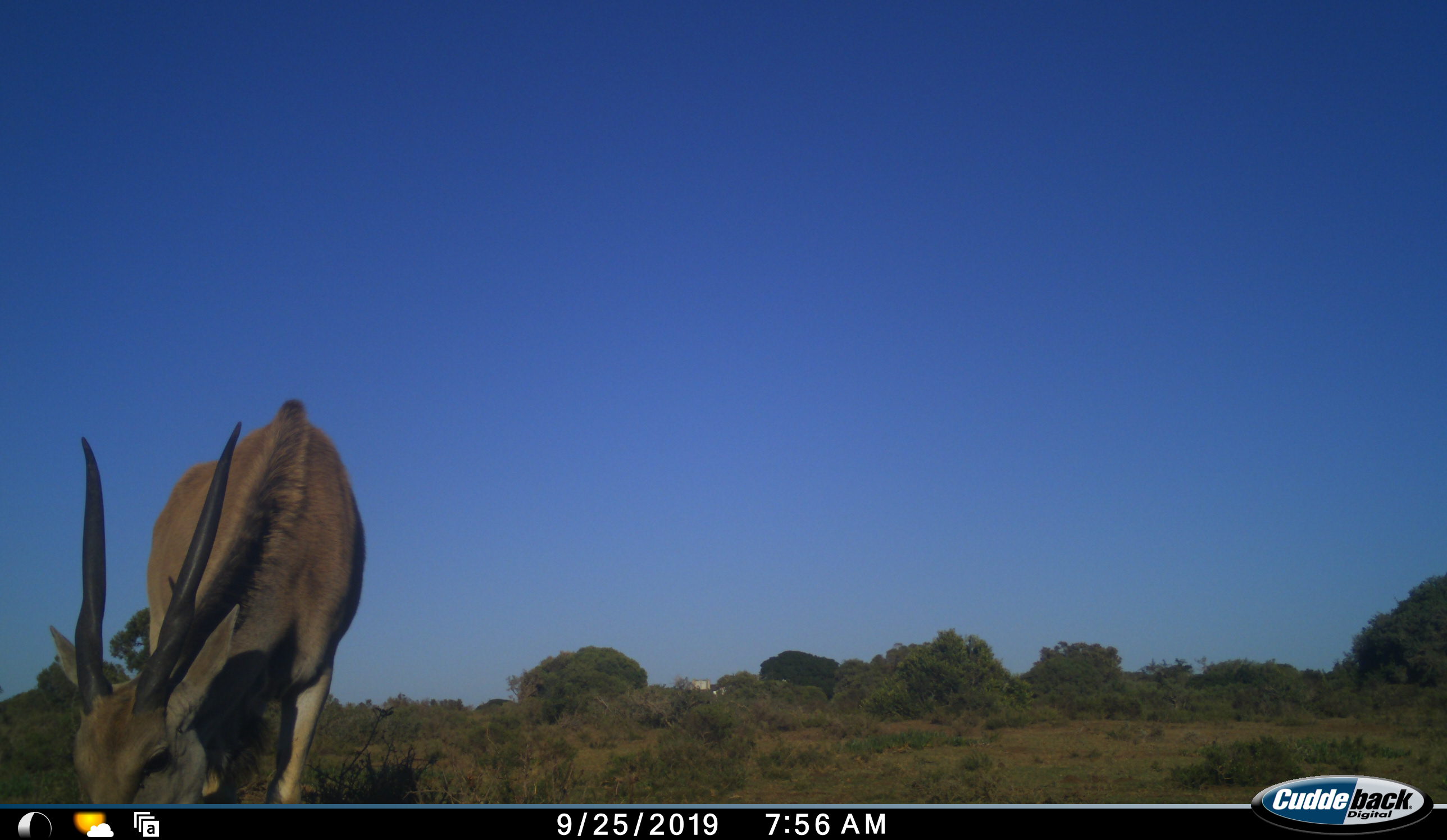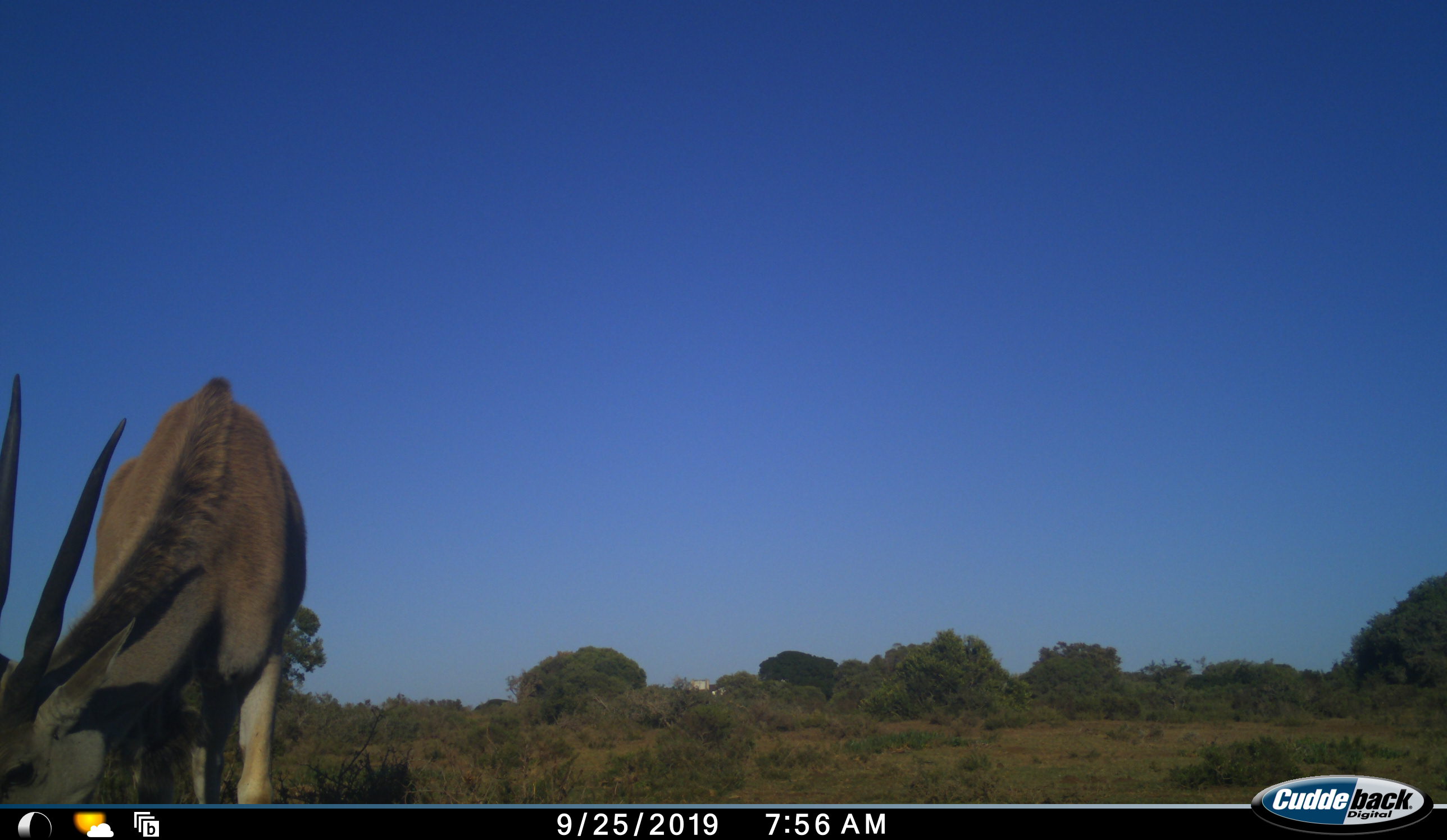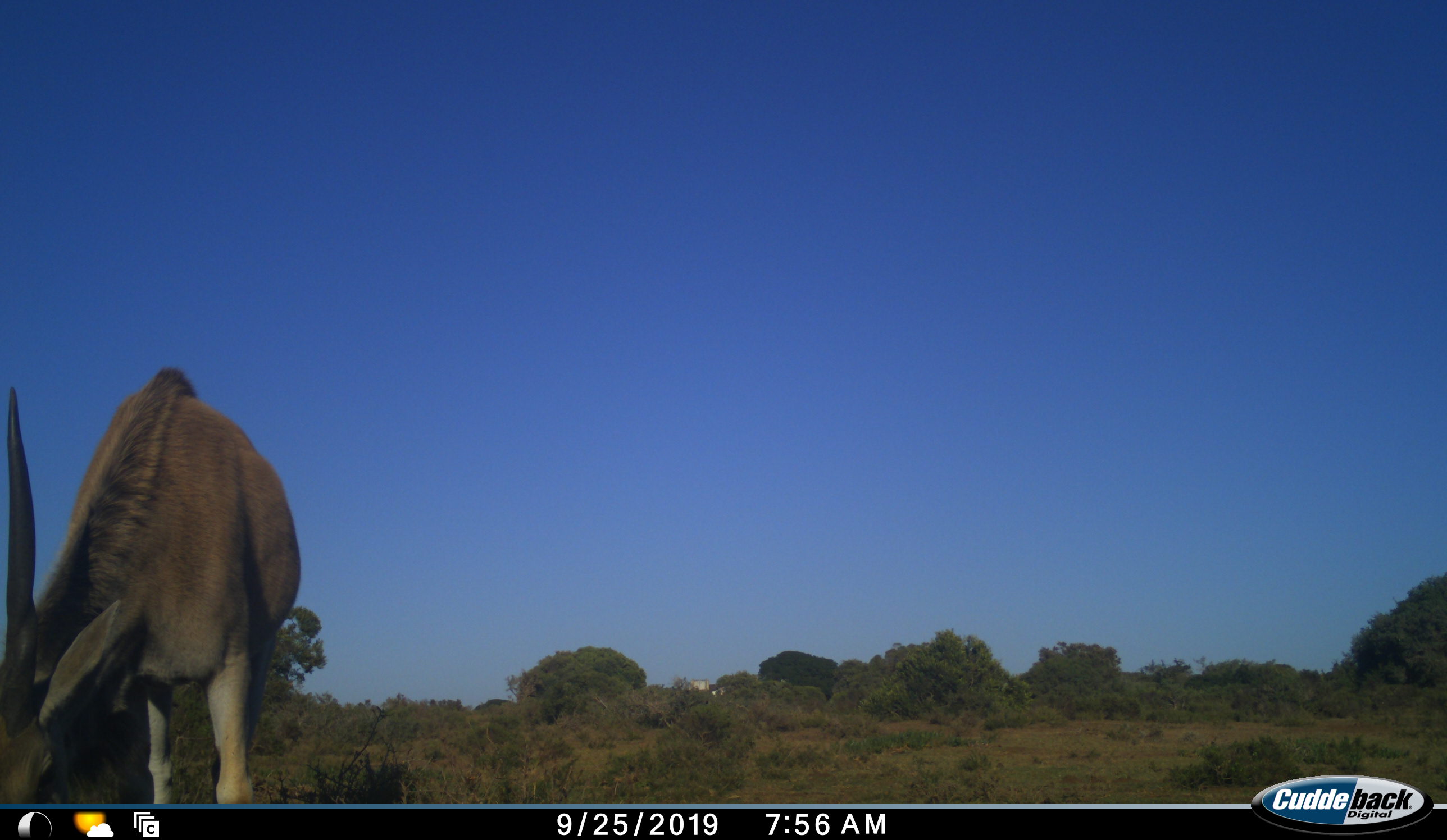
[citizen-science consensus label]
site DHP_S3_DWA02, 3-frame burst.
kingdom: Animalia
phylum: Chordata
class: Mammalia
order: Artiodactyla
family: Bovidae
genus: Tragelaphus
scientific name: Tragelaphus oryx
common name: eland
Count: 1.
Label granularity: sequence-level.